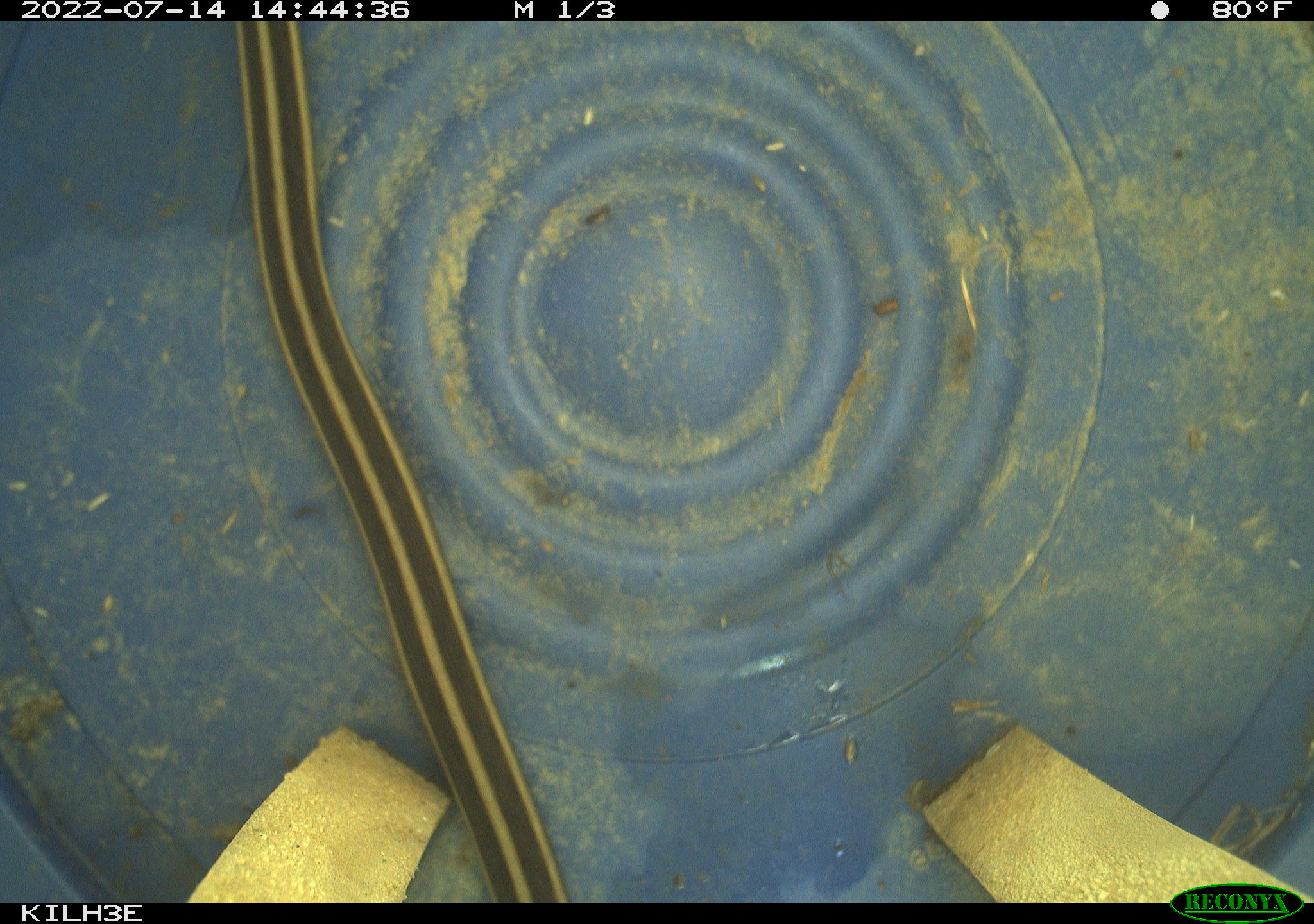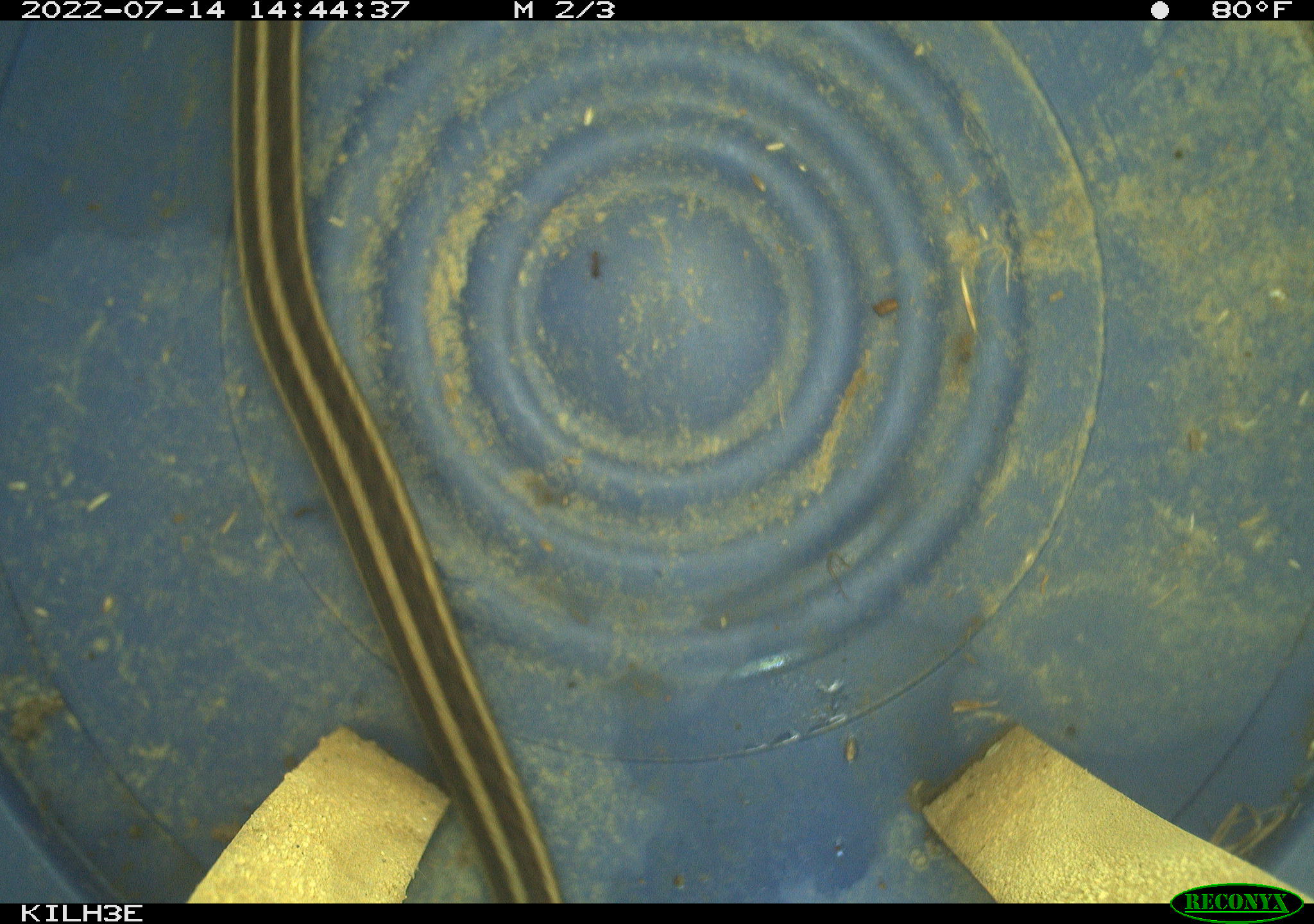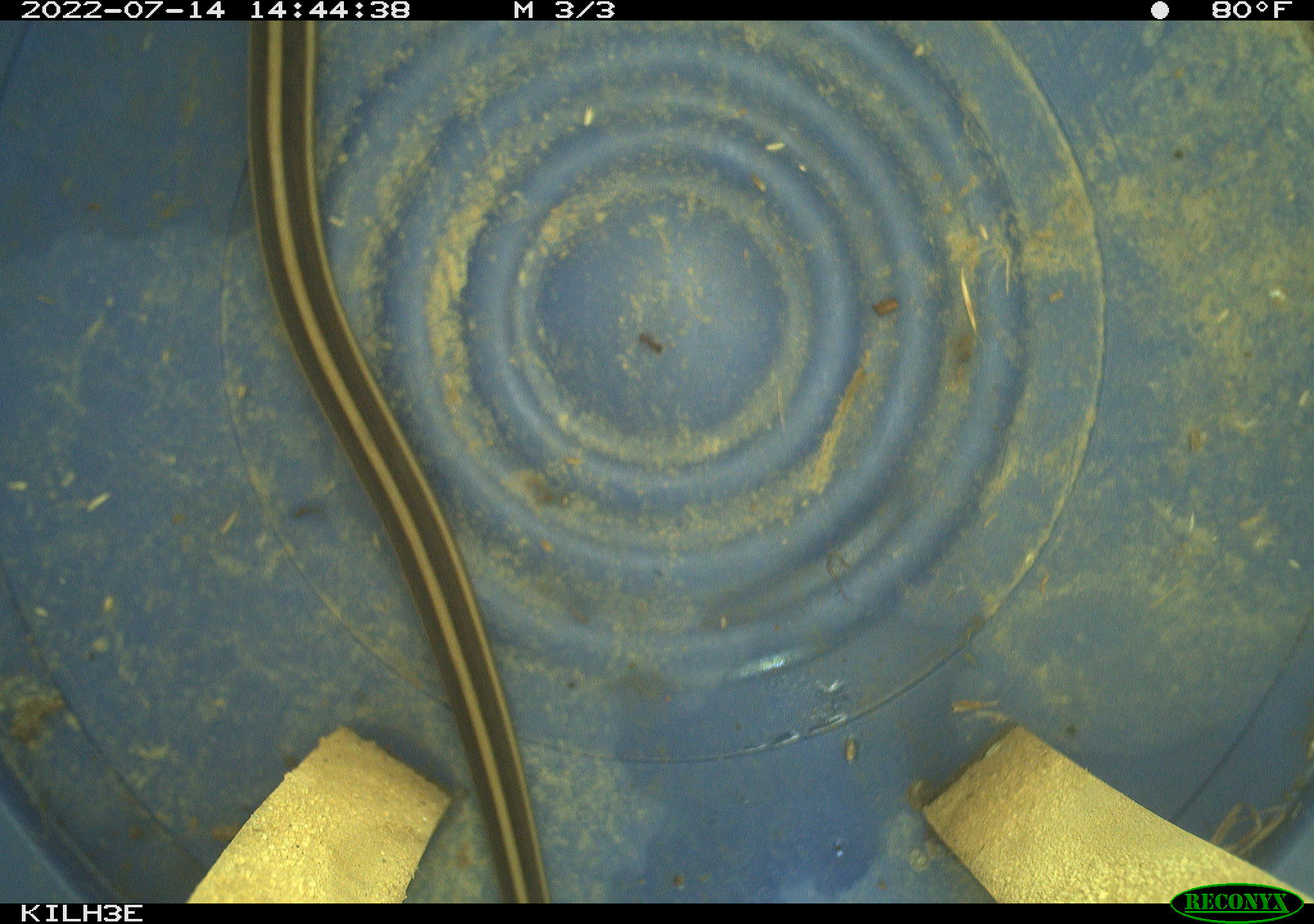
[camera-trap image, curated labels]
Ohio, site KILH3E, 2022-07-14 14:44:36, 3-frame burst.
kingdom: Animalia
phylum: Chordata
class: Reptilia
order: Squamata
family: Colubridae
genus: Thamnophis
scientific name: Thamnophis sirtalis sirtalis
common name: eastern gartersnake